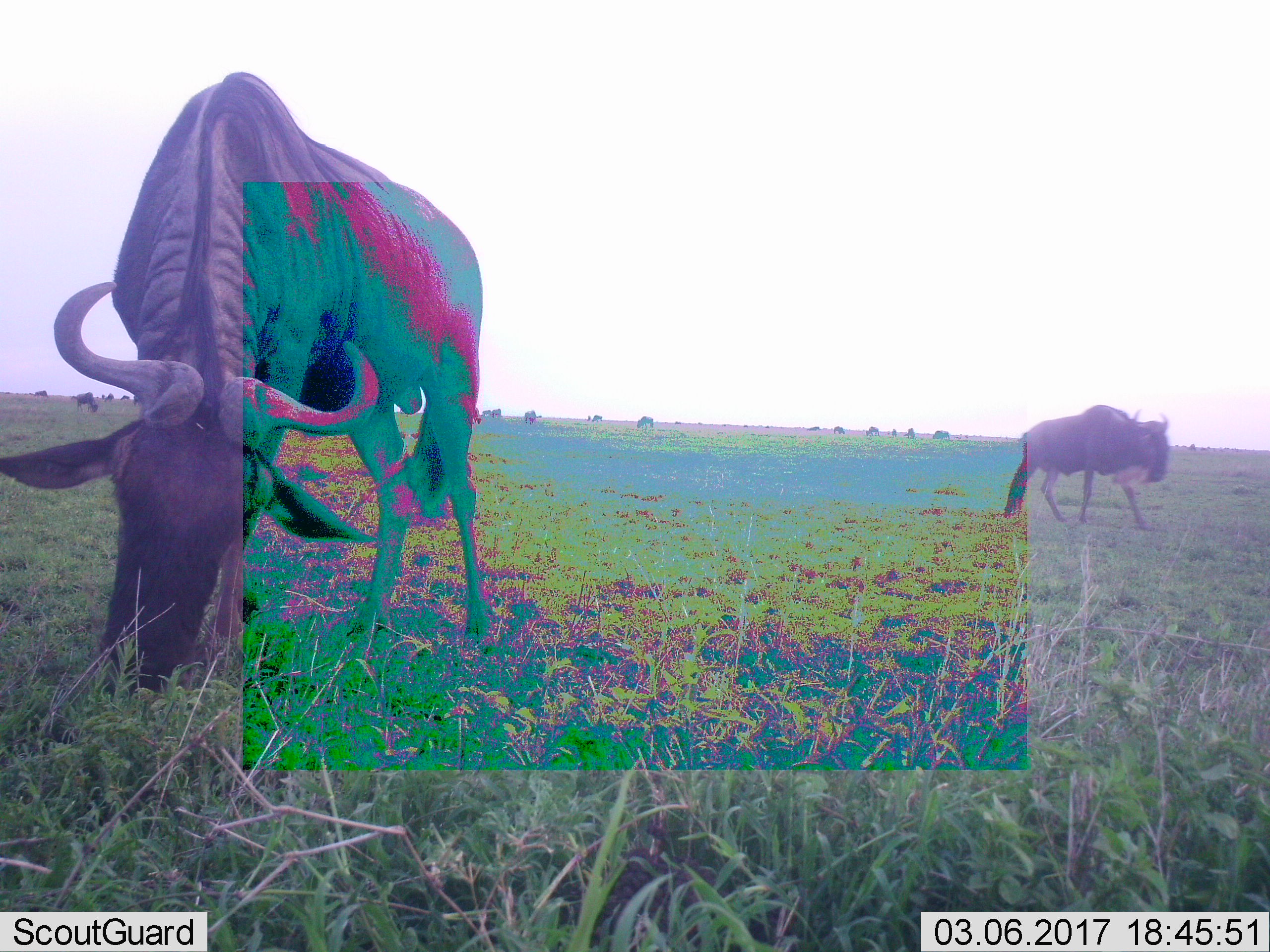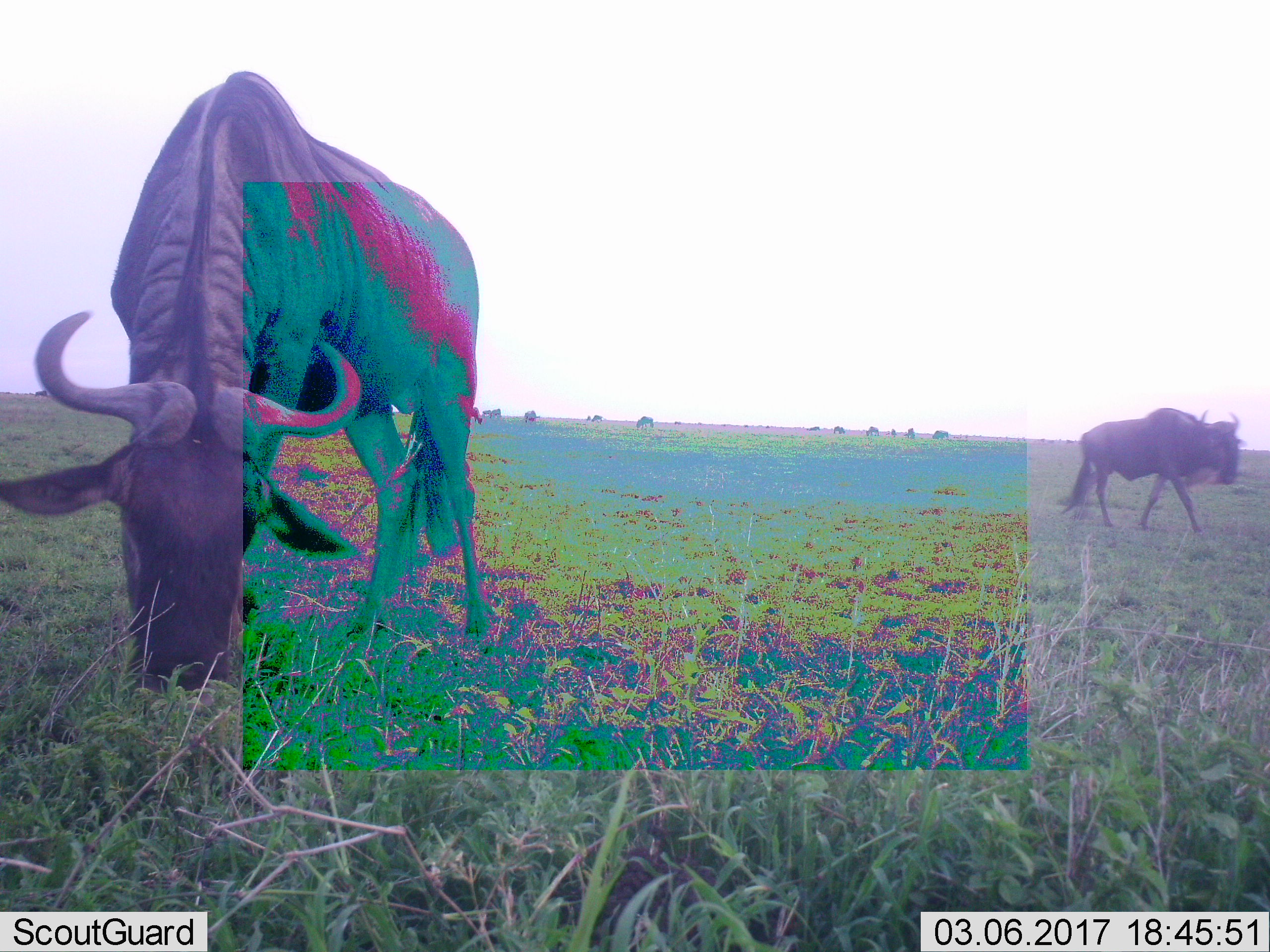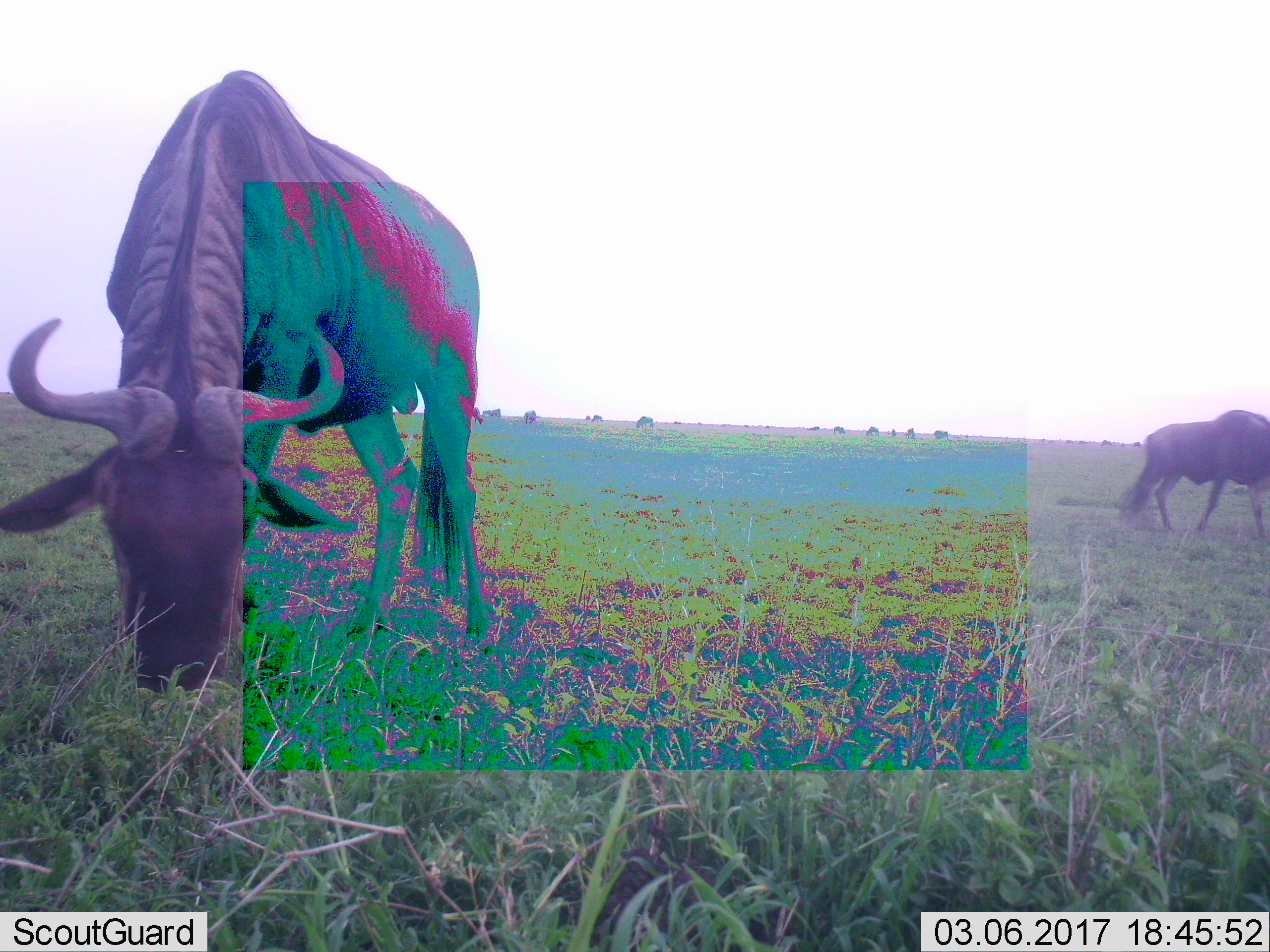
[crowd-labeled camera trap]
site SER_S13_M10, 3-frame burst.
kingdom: Animalia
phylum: Chordata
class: Mammalia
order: Artiodactyla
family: Bovidae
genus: Connochaetes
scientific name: Connochaetes taurinus taurinus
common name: blue wildebeest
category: wildebeestblue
Wildebeestblue (blue wildebeest) (Connochaetes taurinus taurinus), count 11-50. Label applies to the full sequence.